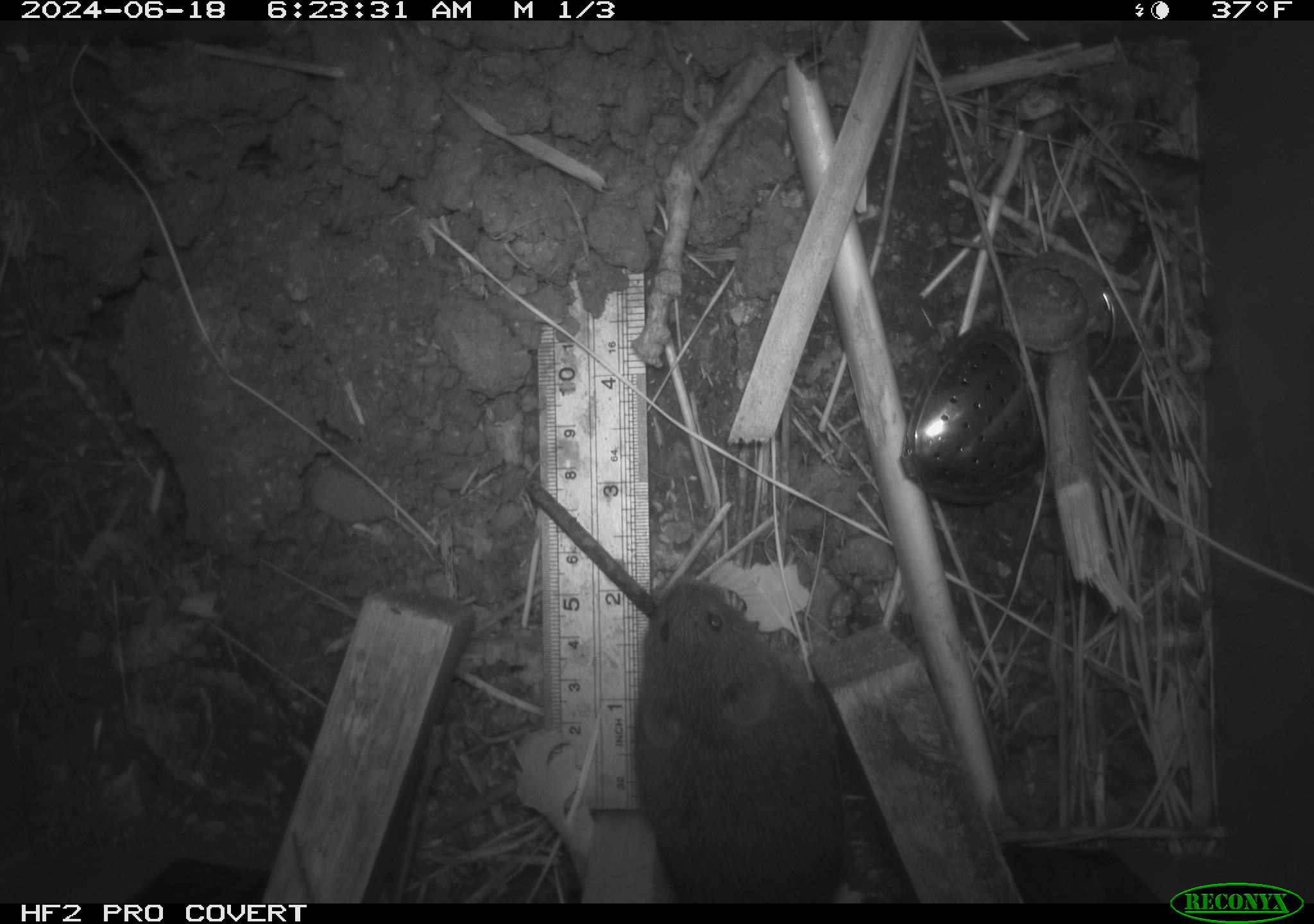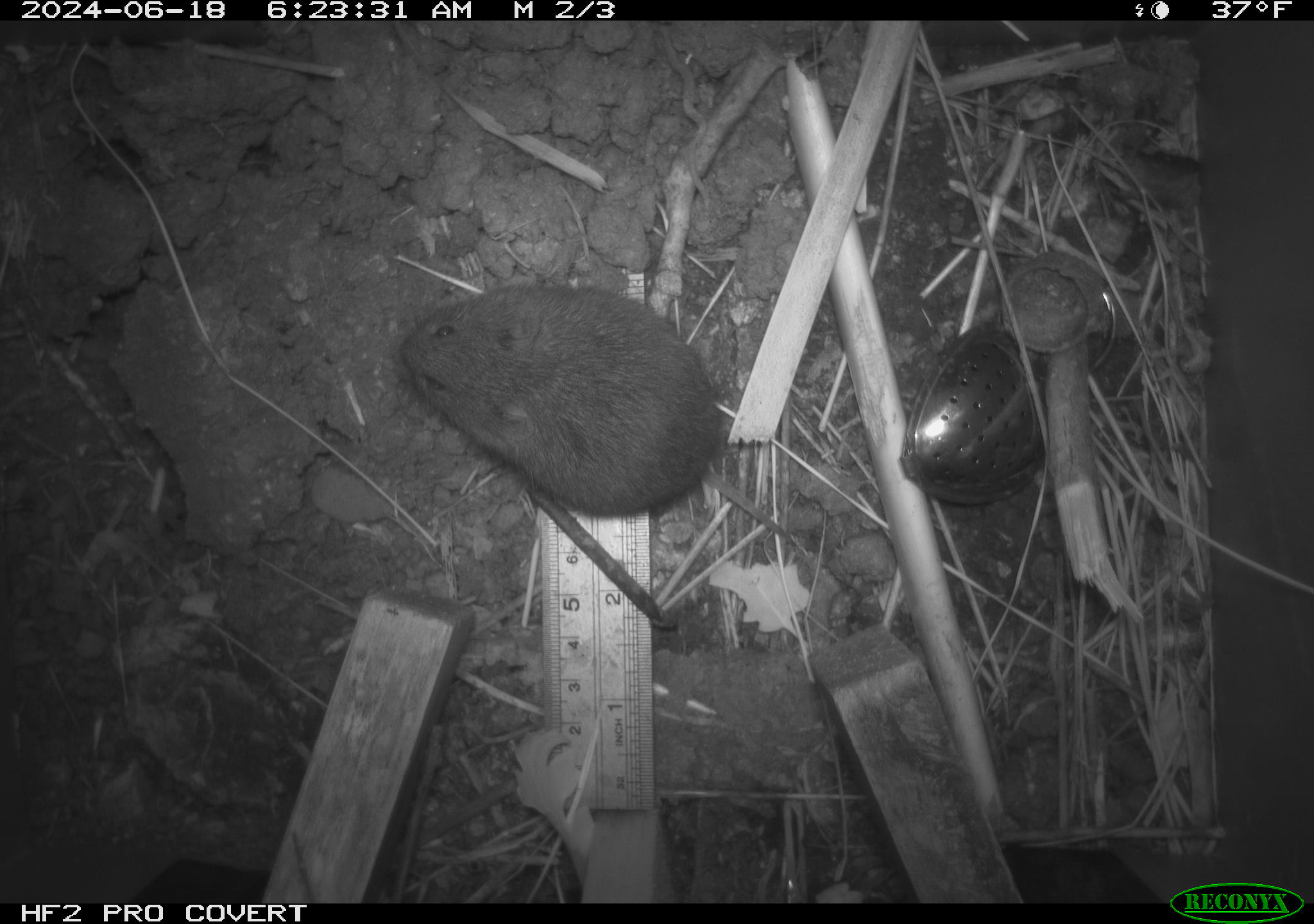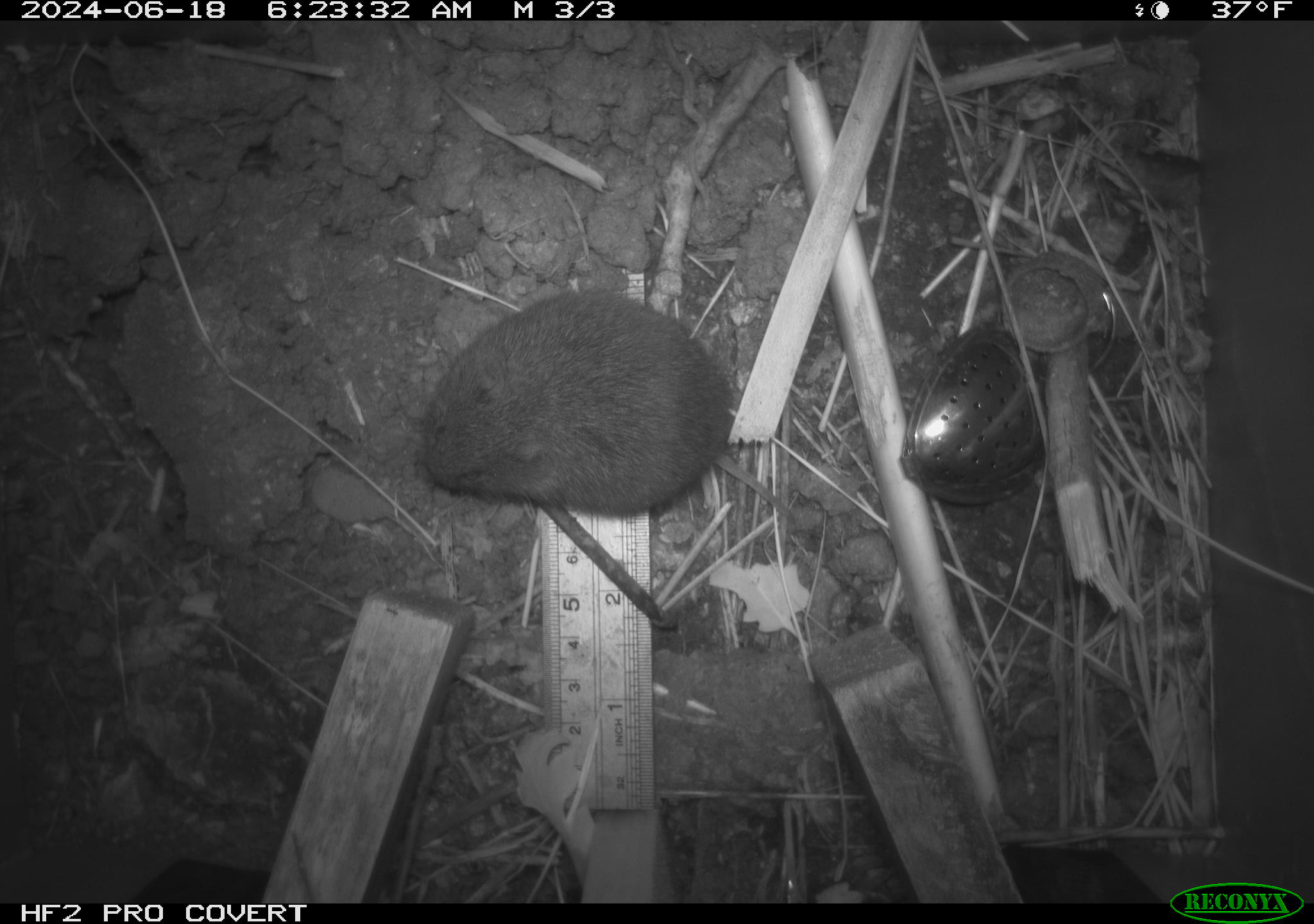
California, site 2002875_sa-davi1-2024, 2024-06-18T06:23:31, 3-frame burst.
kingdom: Animalia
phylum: Chordata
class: Mammalia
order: Rodentia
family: Cricetidae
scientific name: Arvicolinae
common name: voles, lemmings, and muskrats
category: arvicolinae subfamily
Arvicolinae subfamily (voles, lemmings, and muskrats) (Arvicolinae).